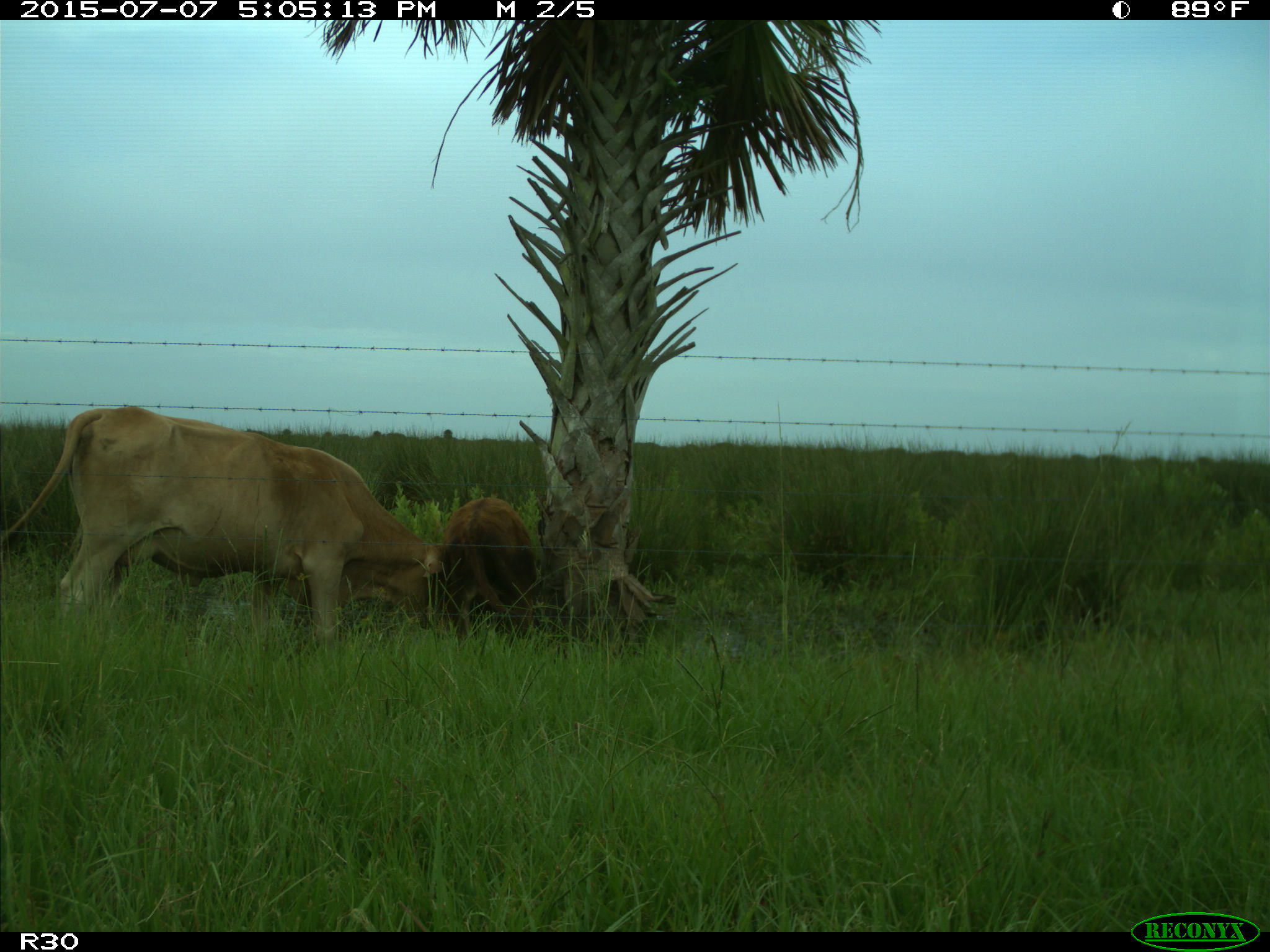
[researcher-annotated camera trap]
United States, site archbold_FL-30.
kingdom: Animalia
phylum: Chordata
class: Mammalia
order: Artiodactyla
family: Bovidae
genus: Bos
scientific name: Bos taurus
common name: domestic cow